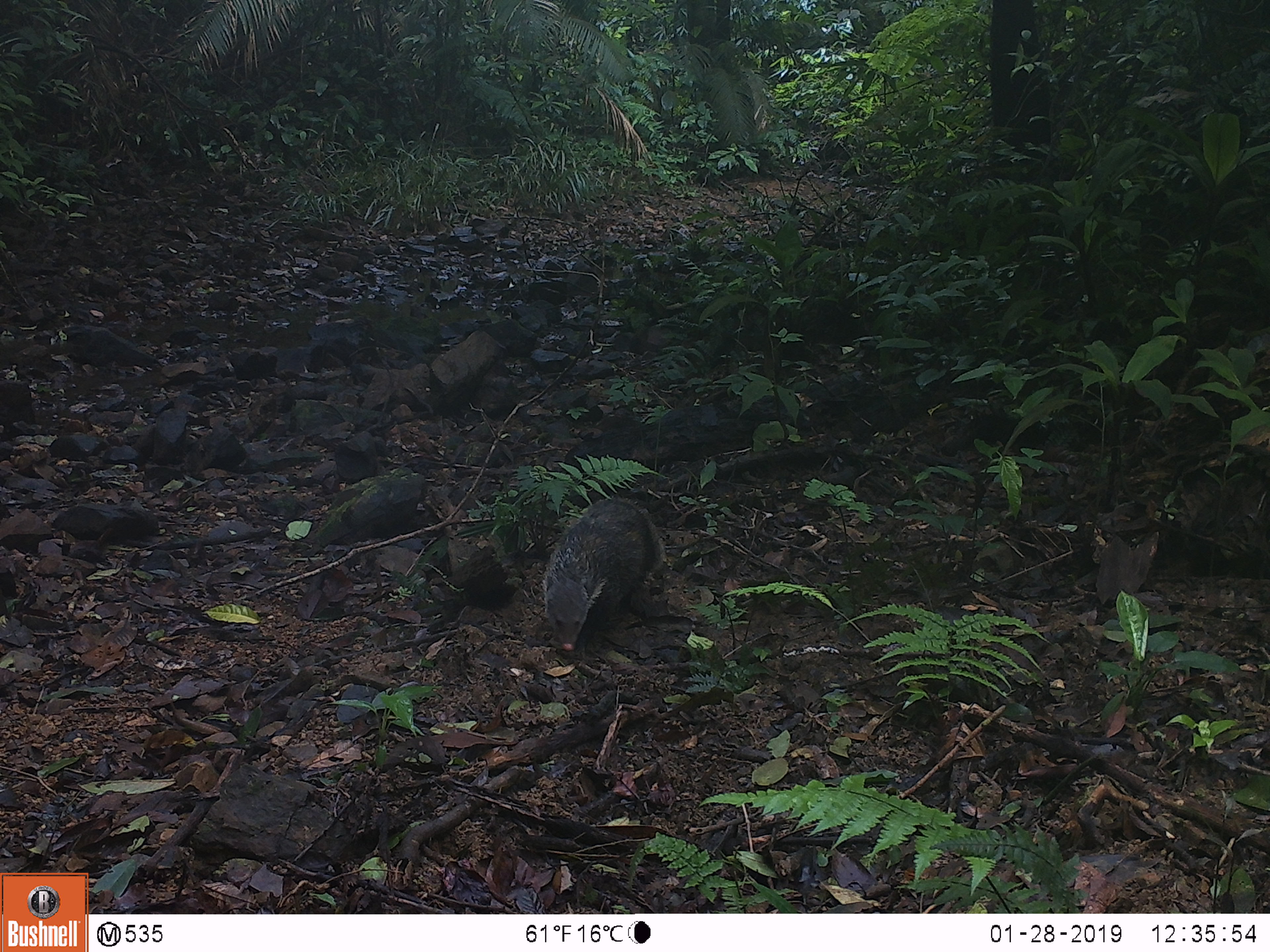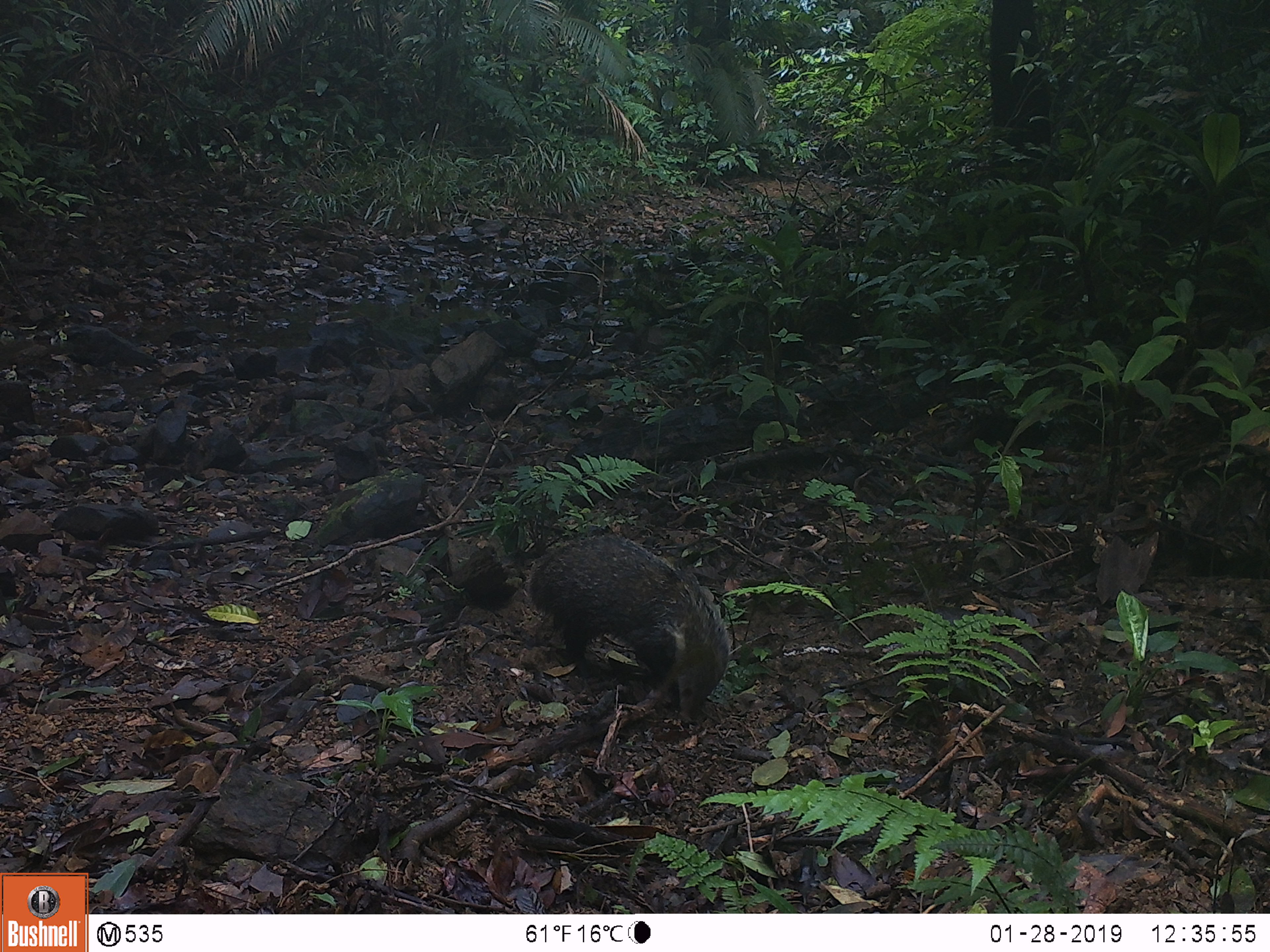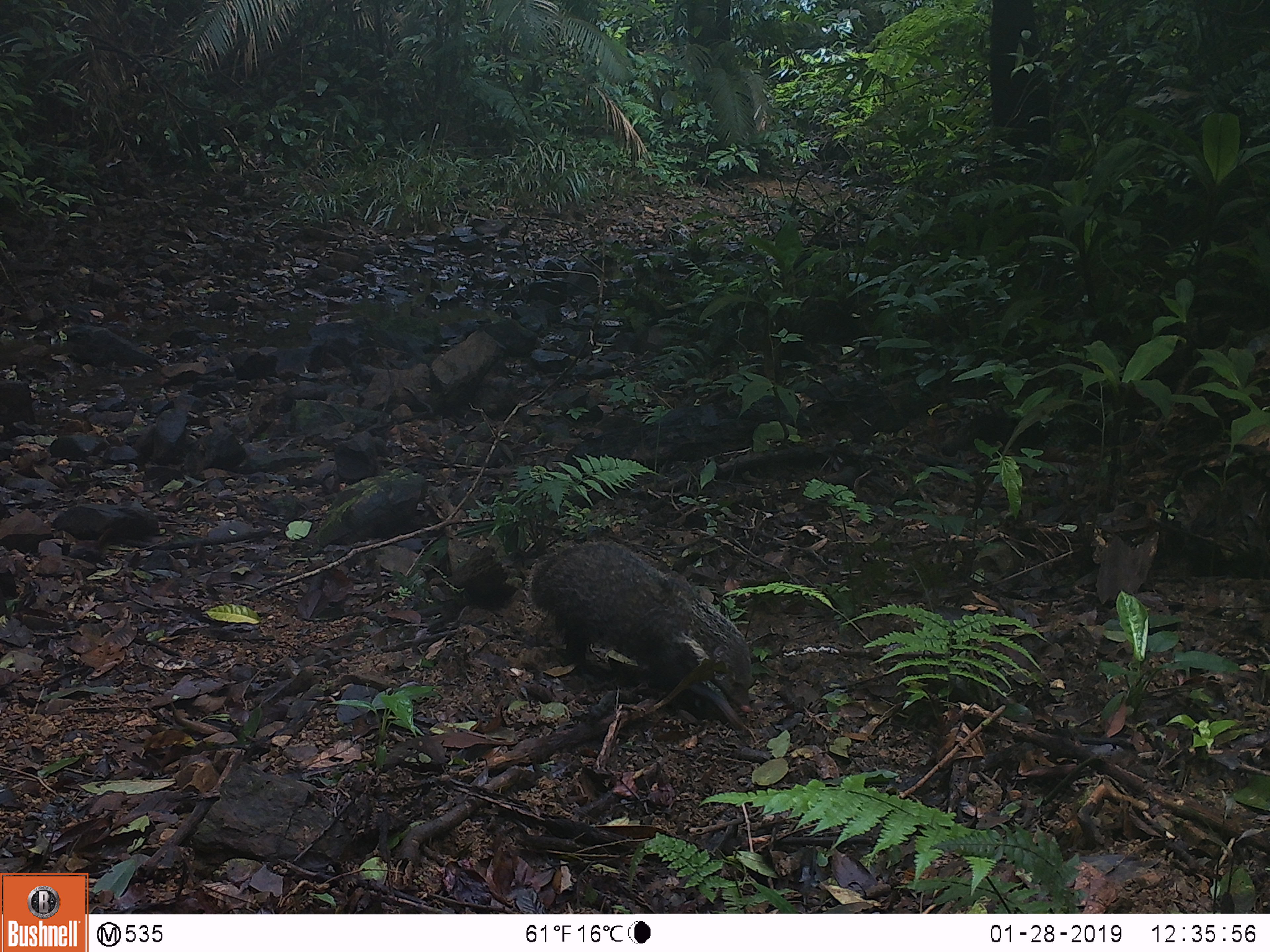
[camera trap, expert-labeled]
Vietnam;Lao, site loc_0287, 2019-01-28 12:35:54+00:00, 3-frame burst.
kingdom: Animalia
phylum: Chordata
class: Mammalia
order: Carnivora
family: Herpestidae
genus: Urva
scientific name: Urva urva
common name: crab-eating mongoose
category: crab eating mongoose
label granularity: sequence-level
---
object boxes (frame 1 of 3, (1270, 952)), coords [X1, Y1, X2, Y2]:
crab eating mongoose: [541, 497, 660, 650]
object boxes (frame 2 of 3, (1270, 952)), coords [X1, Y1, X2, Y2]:
crab eating mongoose: [525, 532, 732, 723]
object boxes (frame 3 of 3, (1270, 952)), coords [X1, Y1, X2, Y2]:
crab eating mongoose: [530, 539, 754, 712]